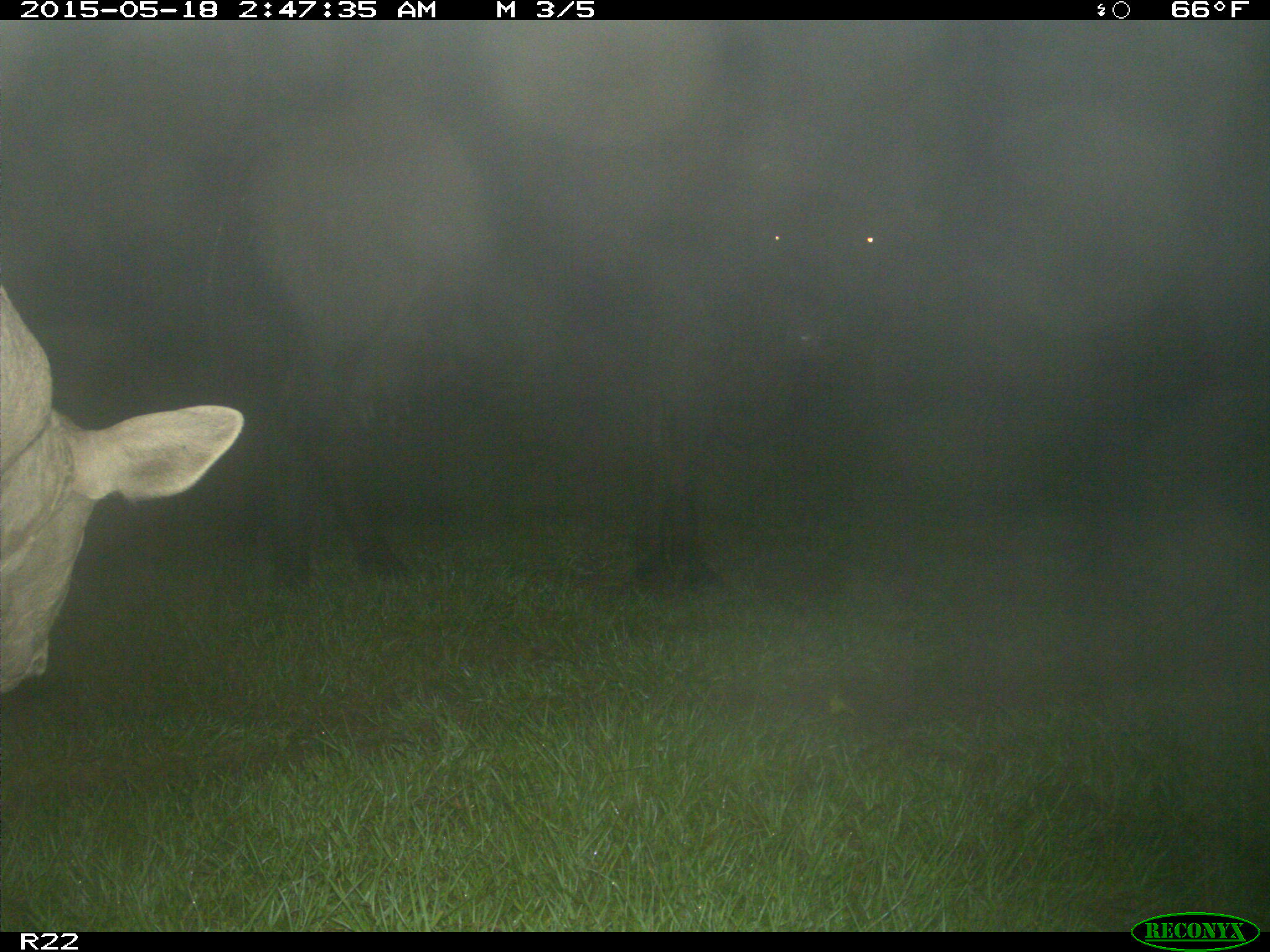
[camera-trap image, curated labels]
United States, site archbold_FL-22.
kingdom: Animalia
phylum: Chordata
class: Mammalia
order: Artiodactyla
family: Bovidae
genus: Bos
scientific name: Bos taurus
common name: domestic cow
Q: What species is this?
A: Bos taurus (domestic cow).